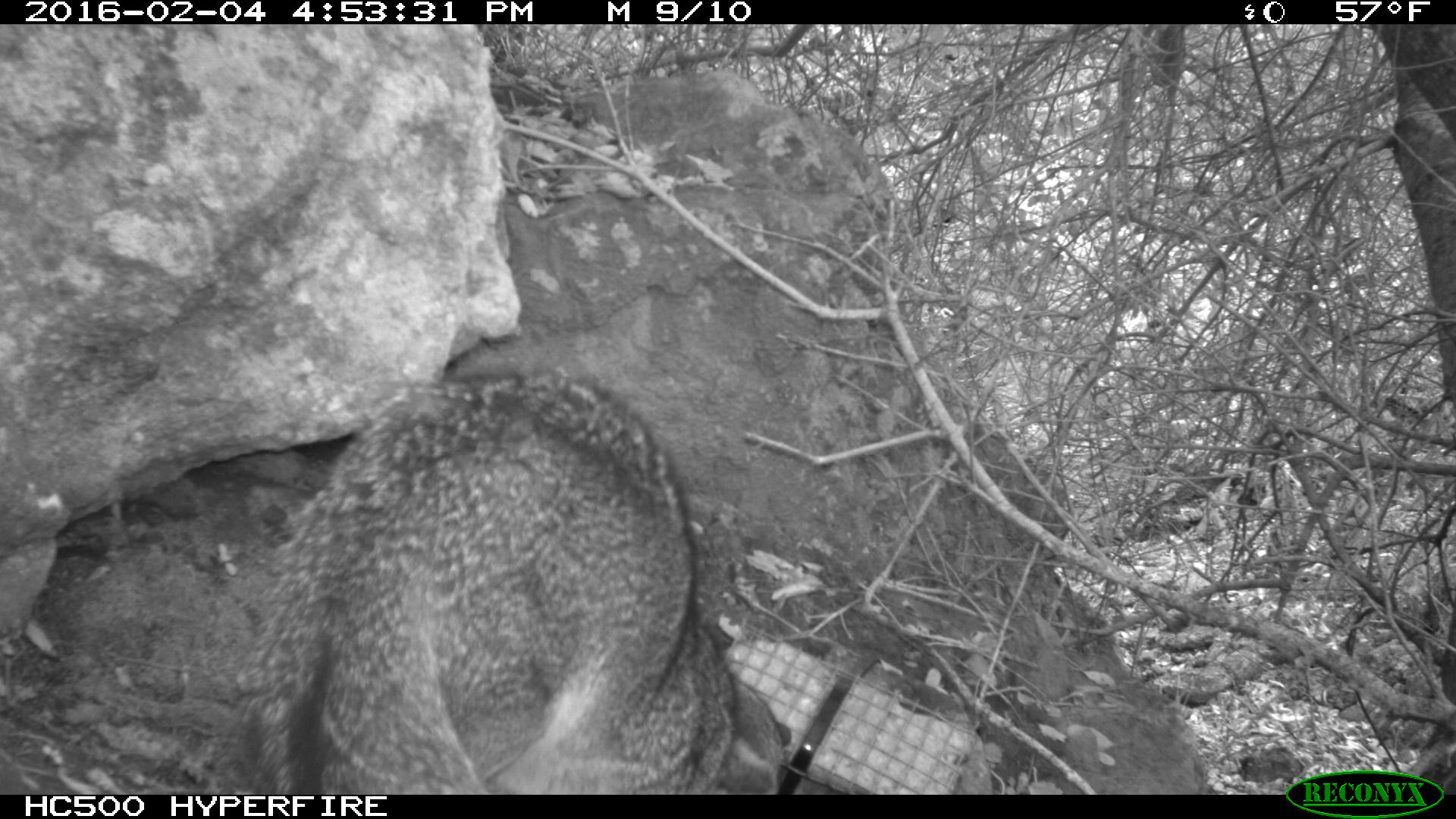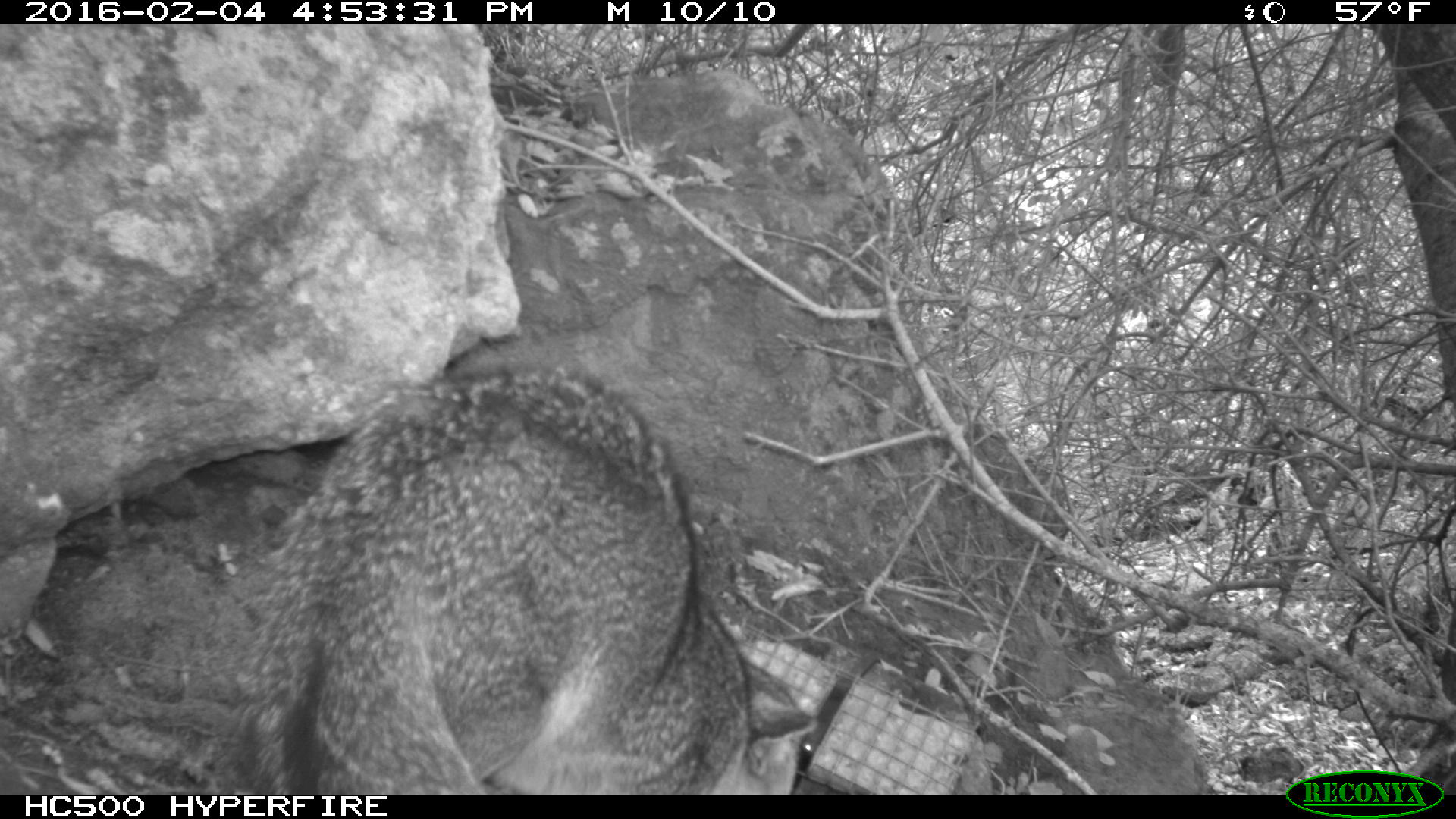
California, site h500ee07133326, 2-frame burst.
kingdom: Animalia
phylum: Chordata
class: Mammalia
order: Carnivora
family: Canidae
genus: Urocyon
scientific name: Urocyon littoralis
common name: island fox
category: fox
Fox (island fox) (Urocyon littoralis).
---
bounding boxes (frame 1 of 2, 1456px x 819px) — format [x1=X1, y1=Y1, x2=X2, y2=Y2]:
fox: [x1=237, y1=366, x2=790, y2=793]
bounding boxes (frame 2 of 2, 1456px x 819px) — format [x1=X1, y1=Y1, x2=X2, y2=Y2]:
fox: [x1=228, y1=363, x2=818, y2=794]